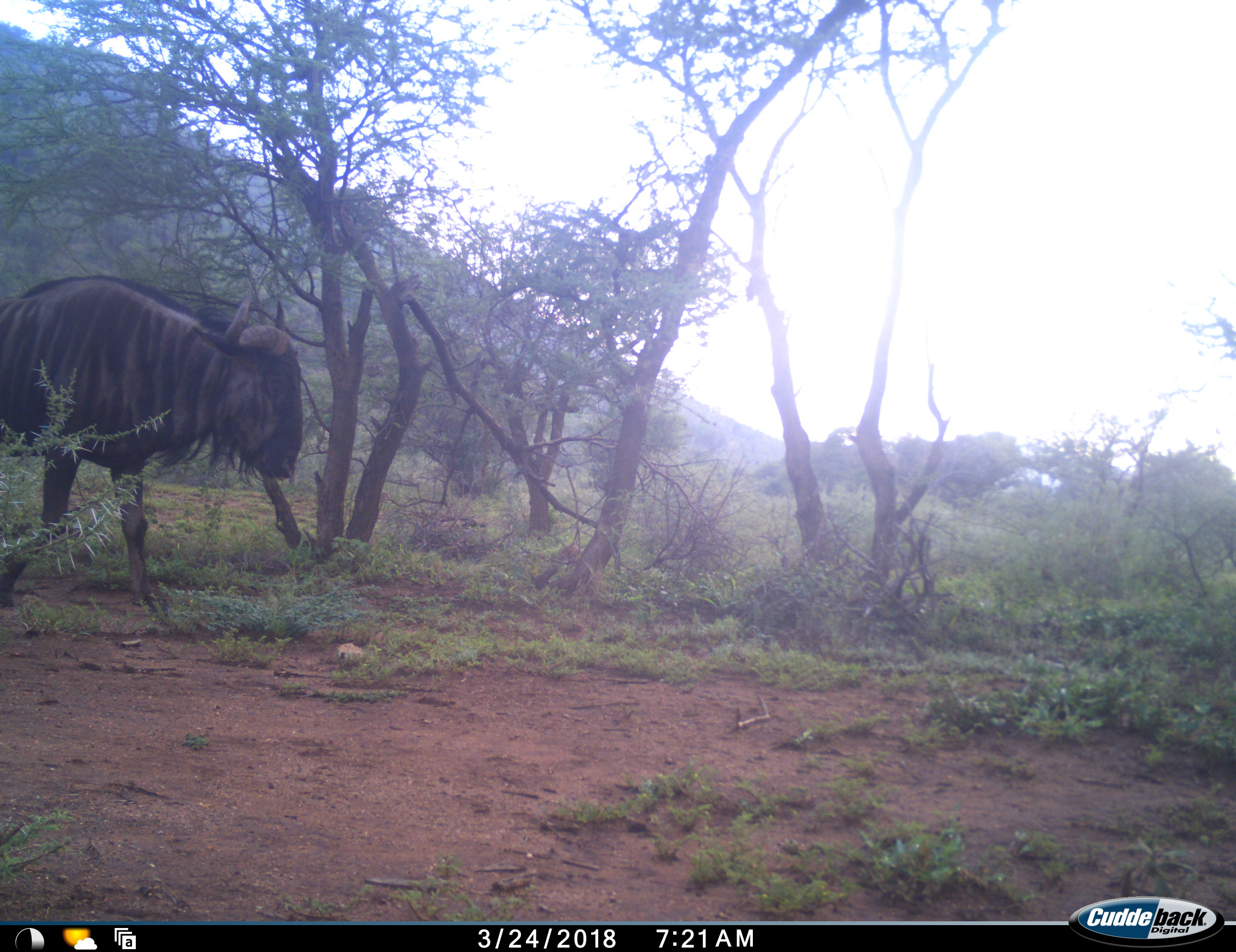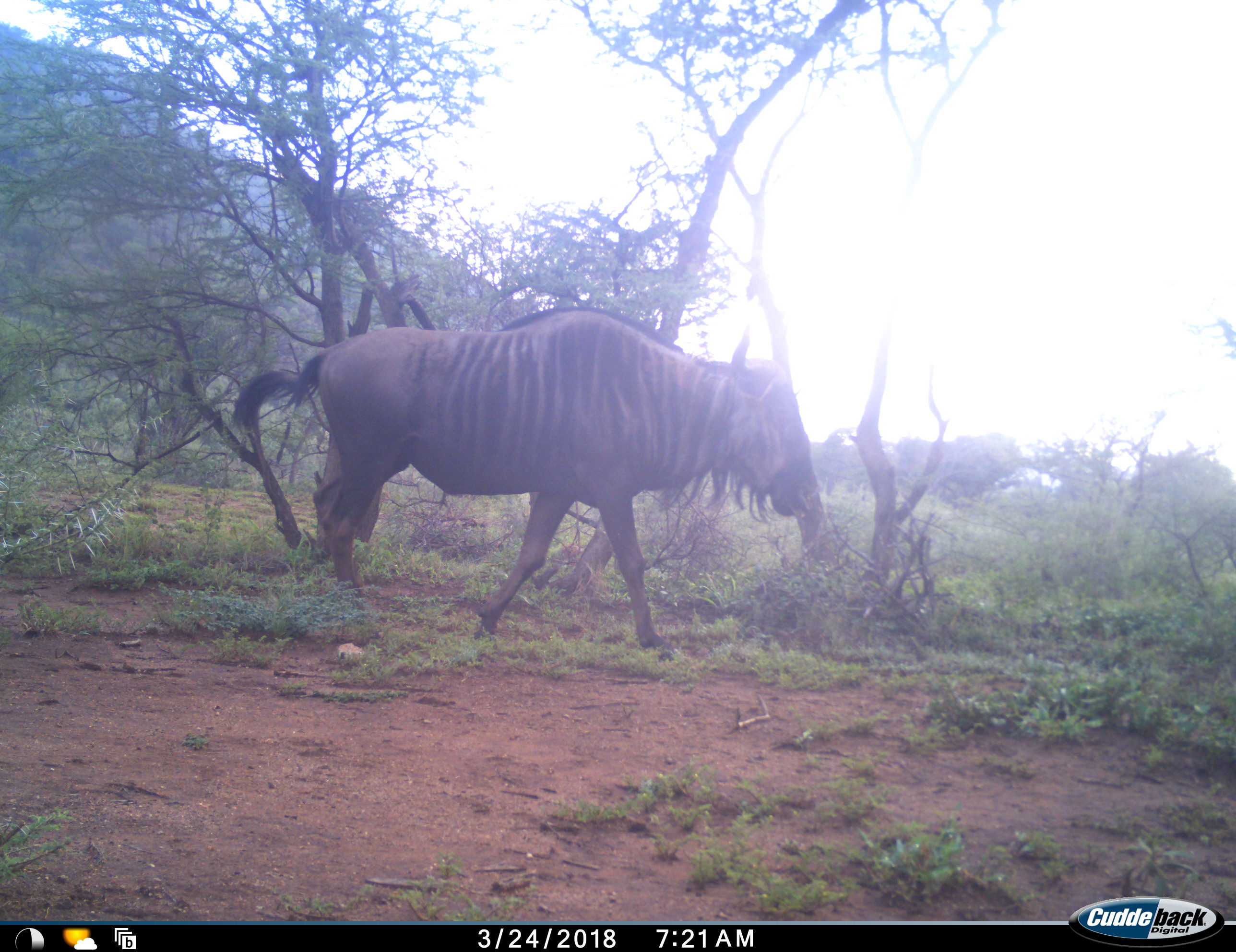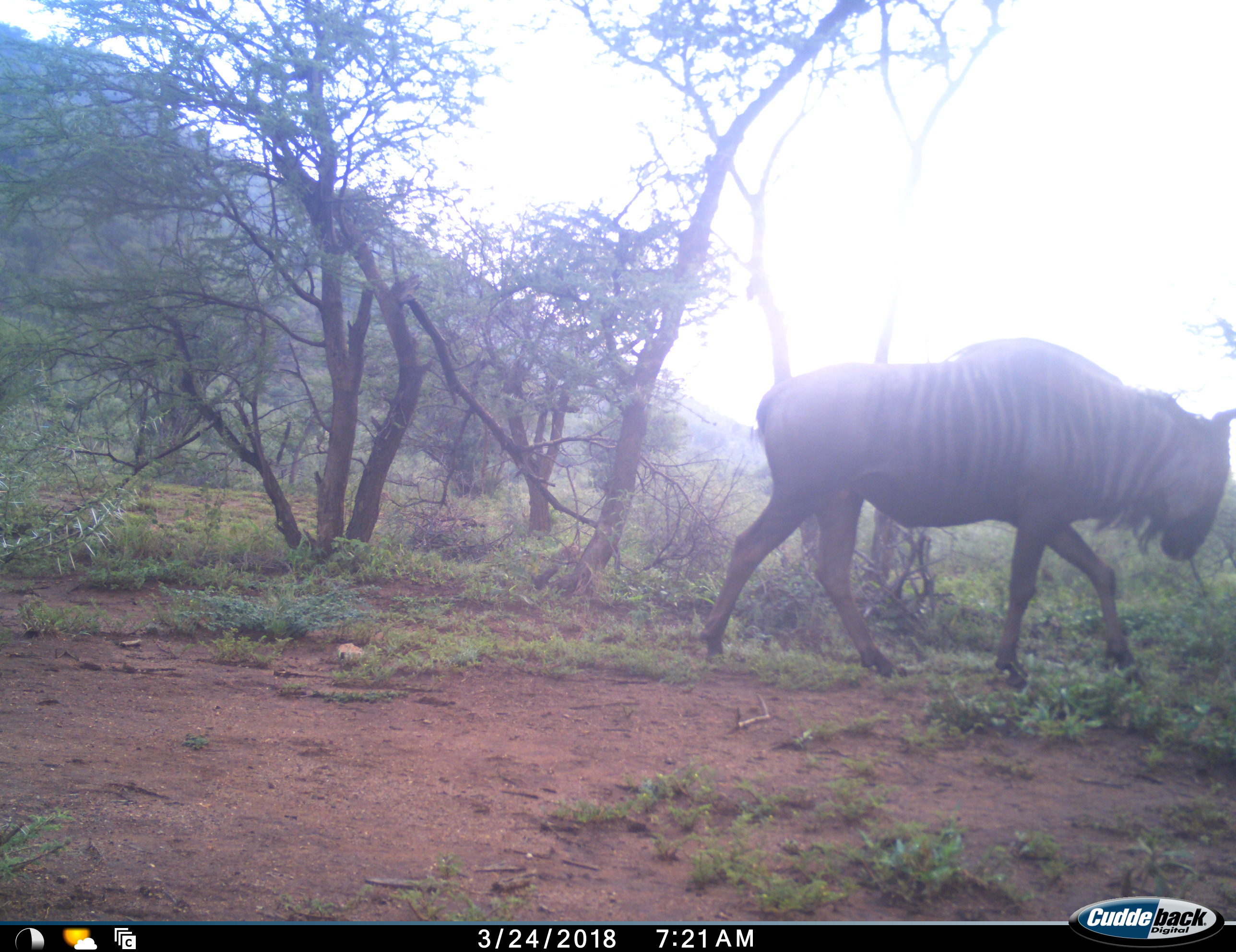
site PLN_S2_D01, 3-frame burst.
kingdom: Animalia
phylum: Chordata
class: Mammalia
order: Artiodactyla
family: Bovidae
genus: Connochaetes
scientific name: Connochaetes taurinus taurinus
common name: blue wildebeest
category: wildebeestblue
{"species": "wildebeestblue (blue wildebeest) (Connochaetes taurinus taurinus)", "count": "1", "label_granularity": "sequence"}